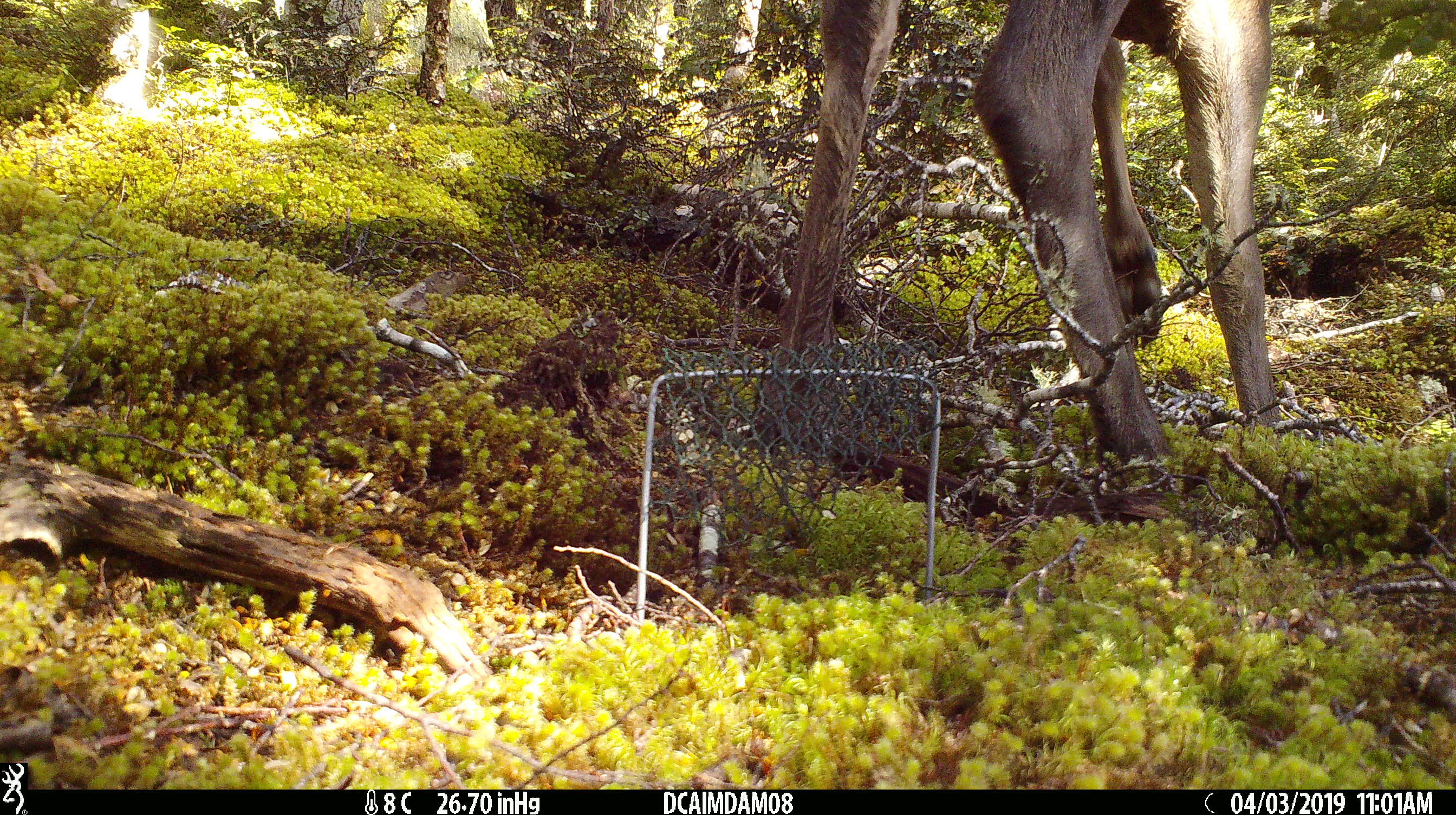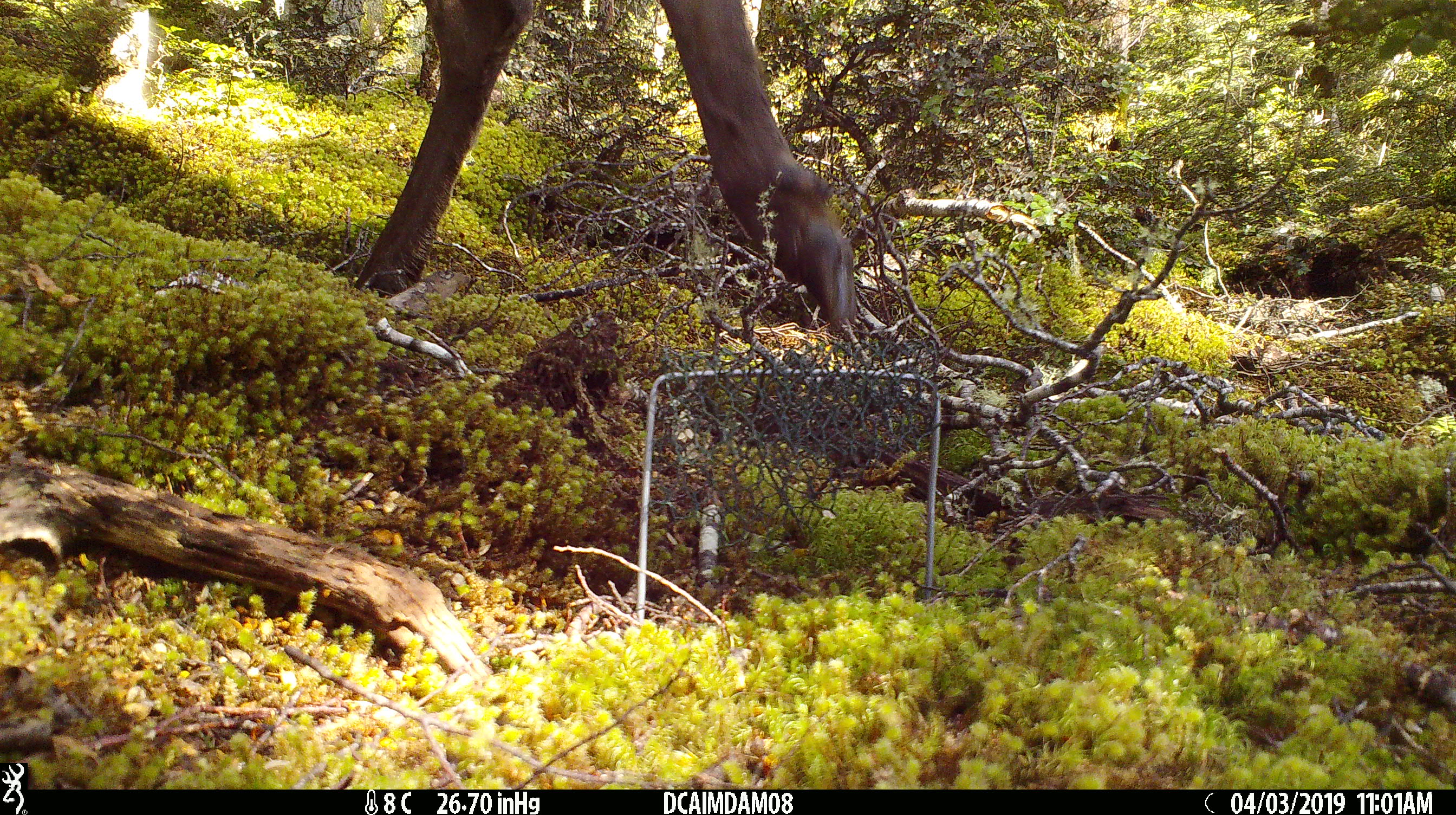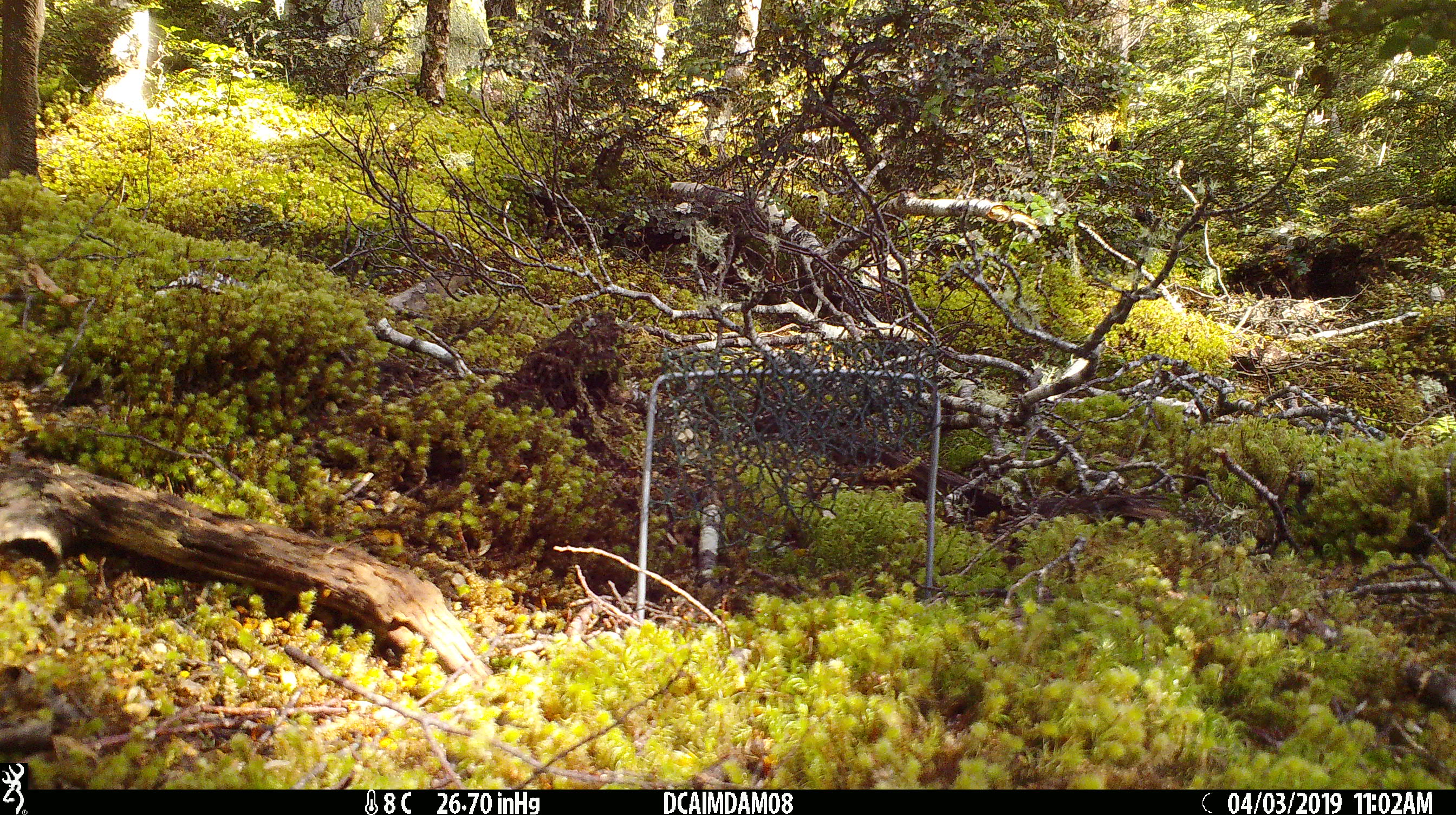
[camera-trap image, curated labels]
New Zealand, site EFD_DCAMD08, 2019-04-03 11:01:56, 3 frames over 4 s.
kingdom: Animalia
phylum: Chordata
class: Mammalia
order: Artiodactyla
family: Cervidae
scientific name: Cervidae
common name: deer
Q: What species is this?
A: Deer (Cervidae).